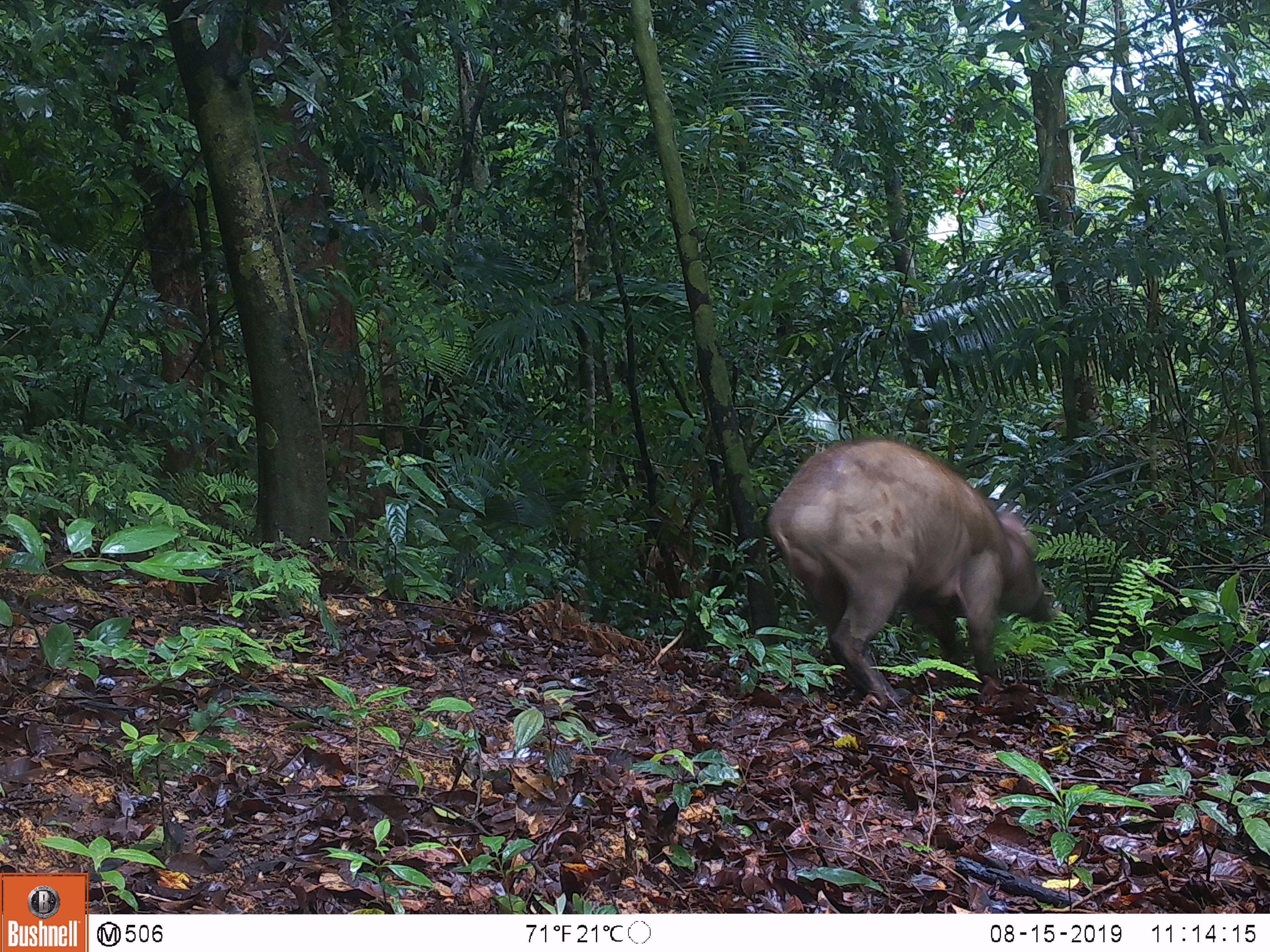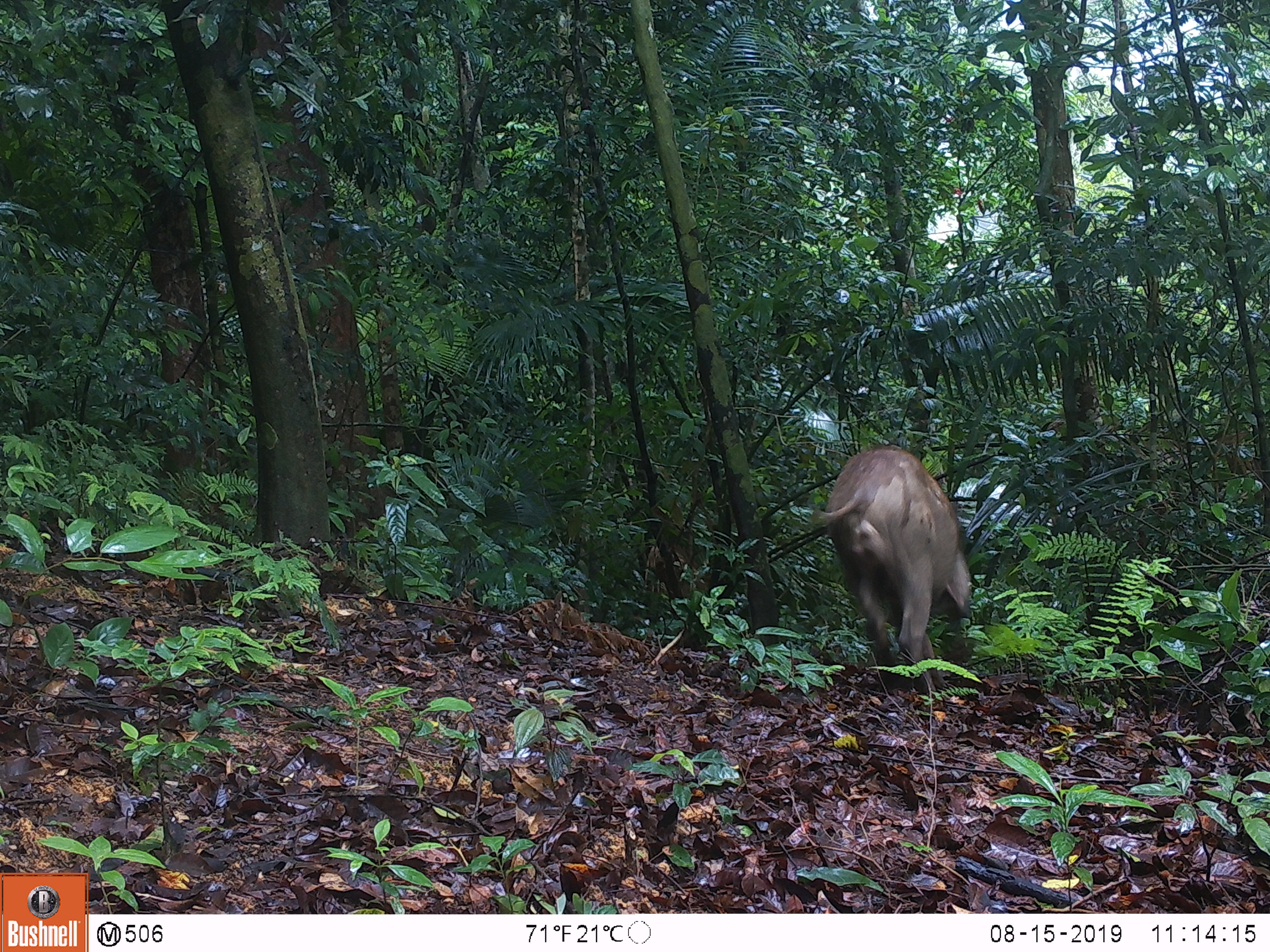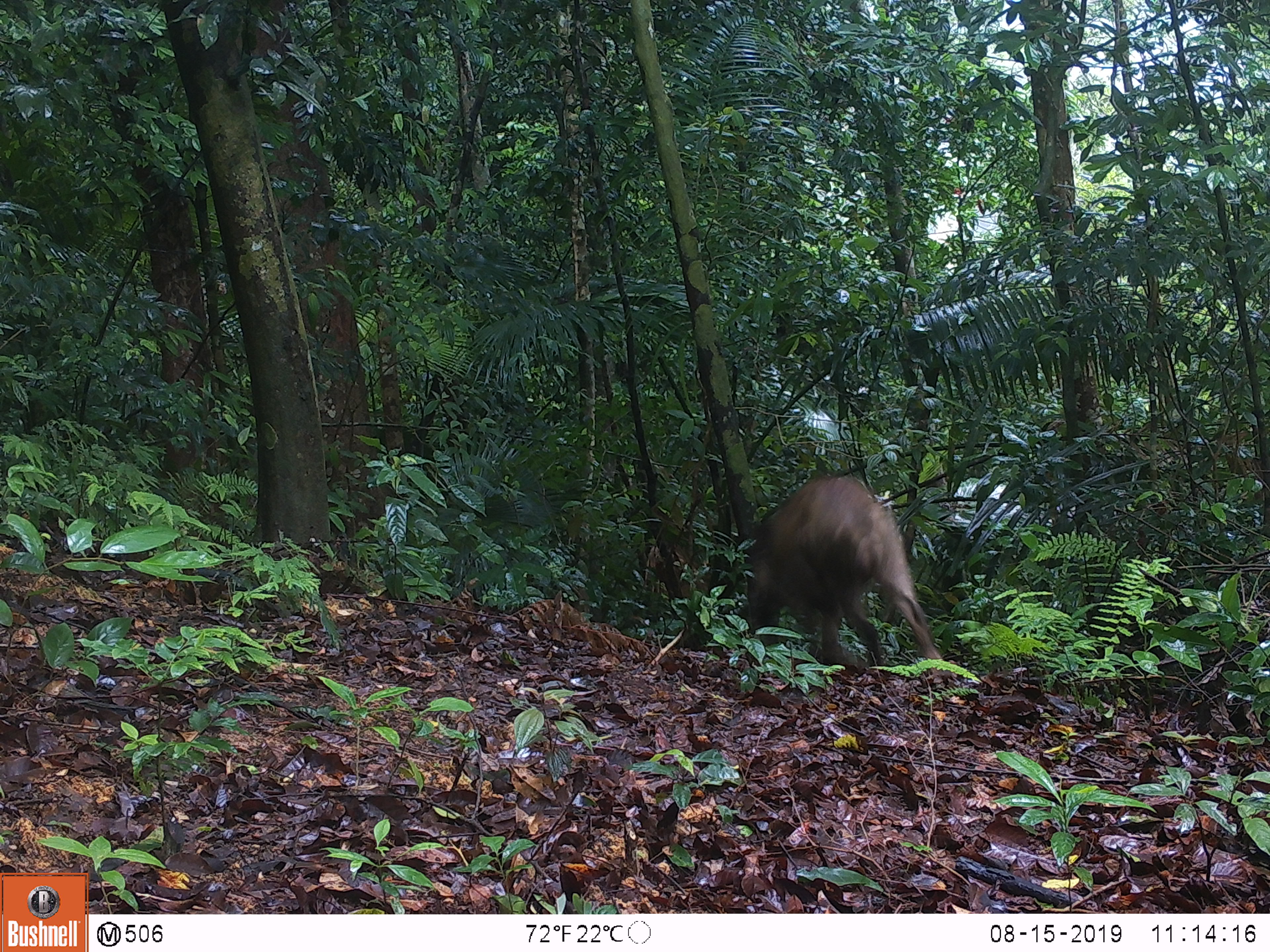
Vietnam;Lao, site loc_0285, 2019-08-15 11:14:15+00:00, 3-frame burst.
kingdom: Animalia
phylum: Chordata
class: Mammalia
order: Artiodactyla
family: Suidae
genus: Sus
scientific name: Sus scrofa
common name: eurasian wild pig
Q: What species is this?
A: Eurasian wild pig (Sus scrofa).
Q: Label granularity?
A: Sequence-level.